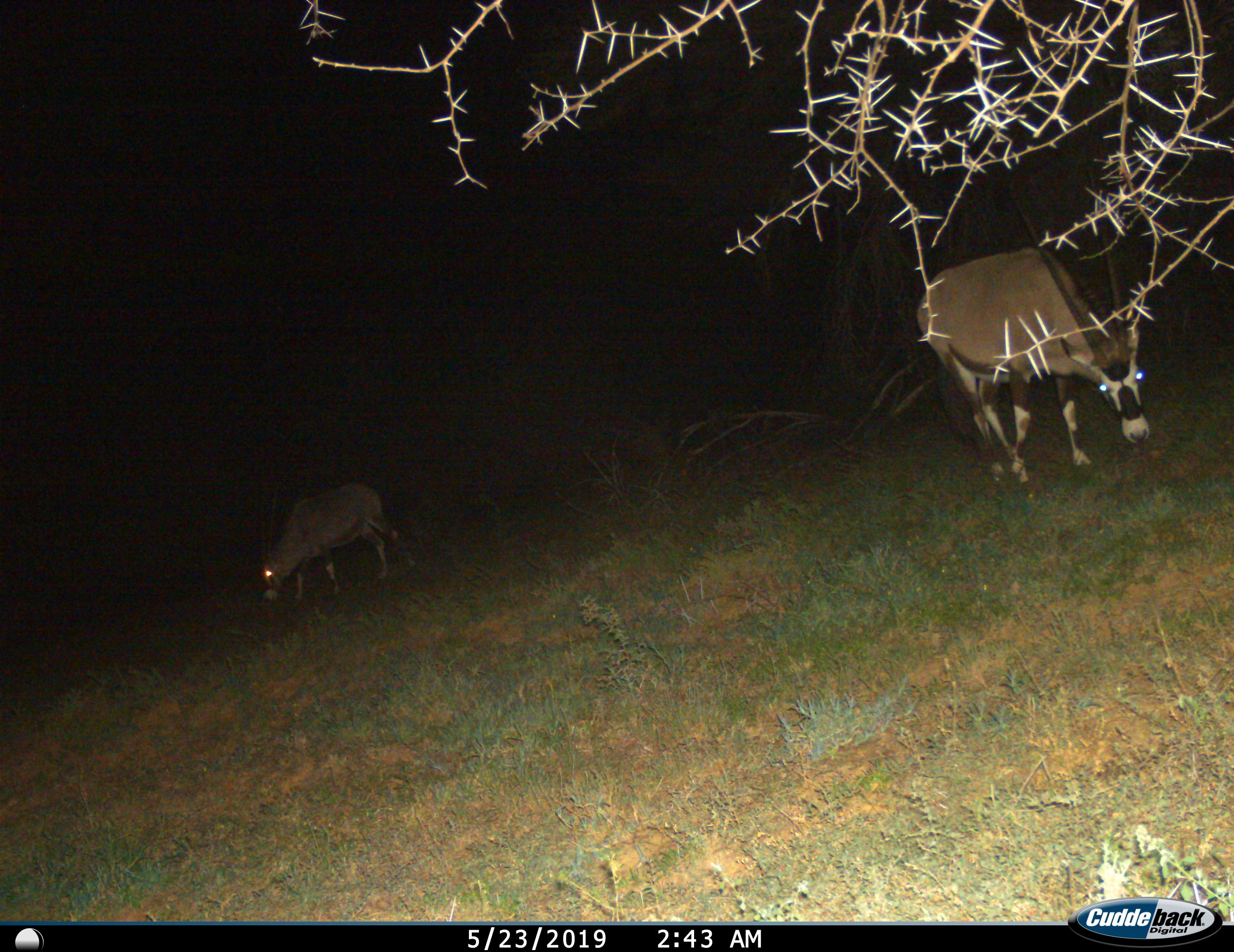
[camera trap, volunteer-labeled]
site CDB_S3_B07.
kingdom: Animalia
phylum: Chordata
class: Mammalia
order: Artiodactyla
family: Bovidae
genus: Oryx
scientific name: Oryx gazella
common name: gemsbok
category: oryx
Oryx (gemsbok) (Oryx gazella), count 2. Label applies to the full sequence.